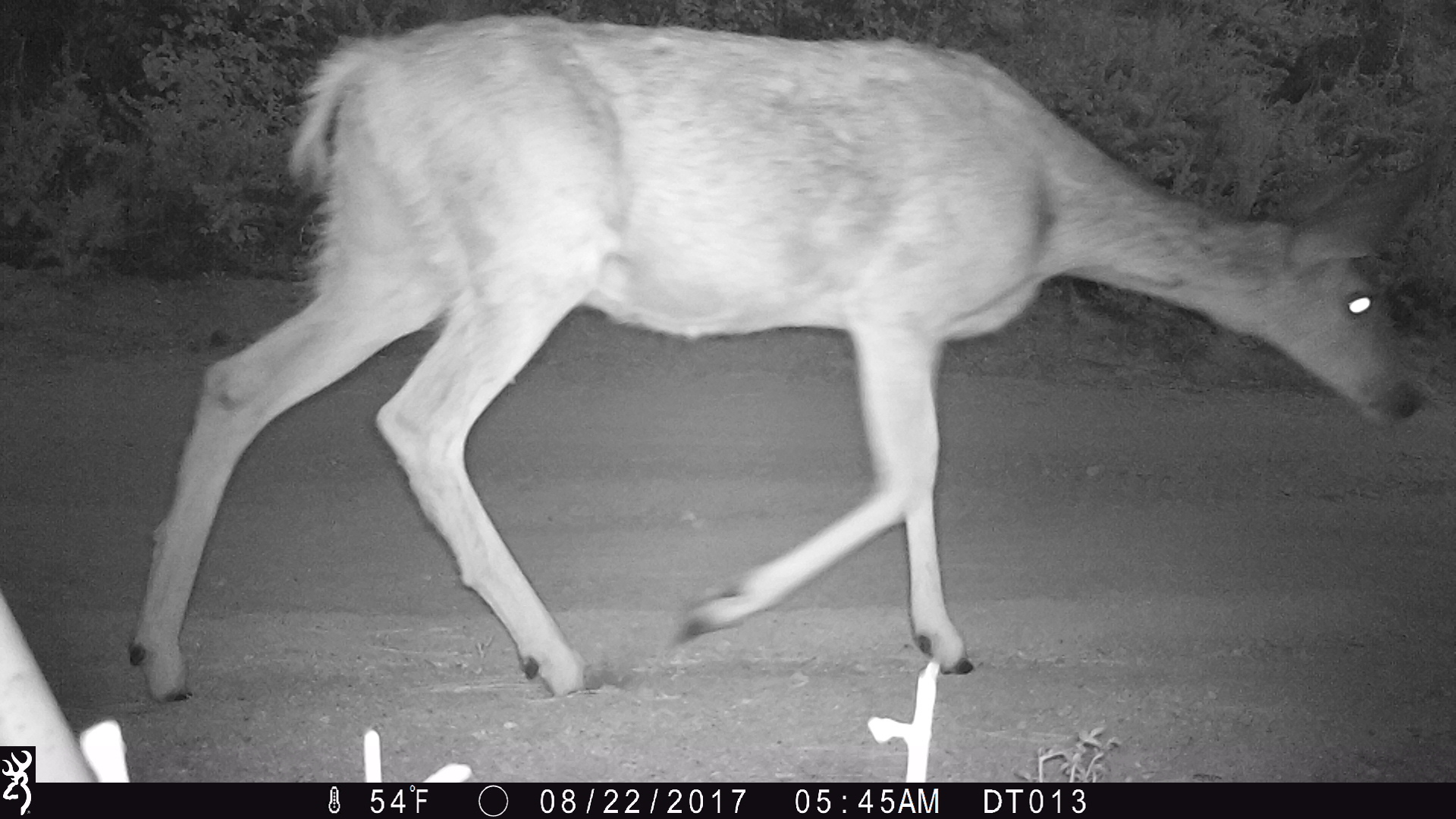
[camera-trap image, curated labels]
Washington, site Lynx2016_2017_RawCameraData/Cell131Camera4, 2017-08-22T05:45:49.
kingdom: Animalia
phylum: Chordata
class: Mammalia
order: Artiodactyla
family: Cervidae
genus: Odocoileus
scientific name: Odocoileus hemionus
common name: mule deer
Odocoileus hemionus (mule deer). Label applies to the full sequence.